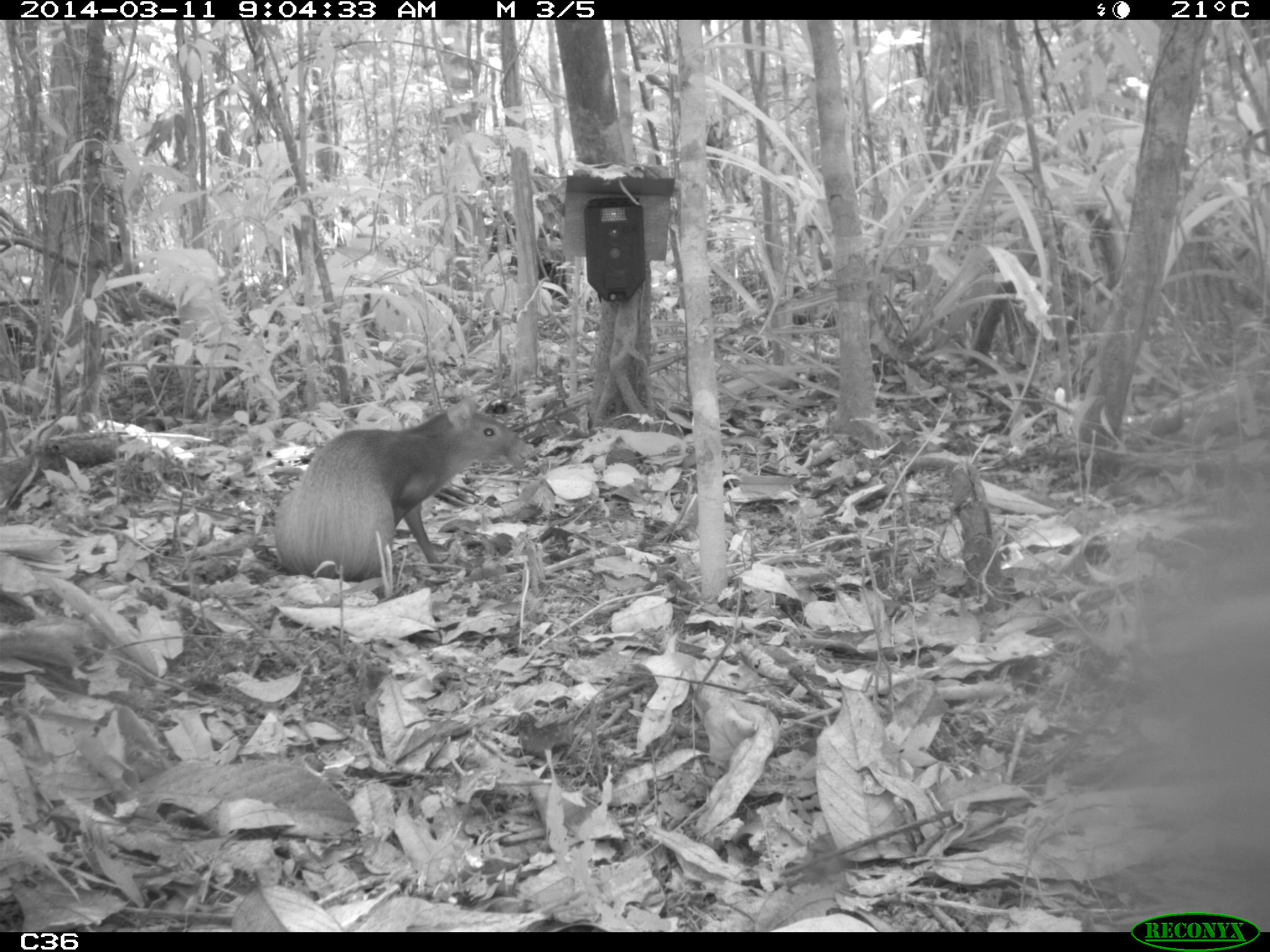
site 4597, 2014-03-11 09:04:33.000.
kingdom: Animalia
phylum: Chordata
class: Mammalia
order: Rodentia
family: Dasyproctidae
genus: Dasyprocta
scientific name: Dasyprocta leporina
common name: red-rumped agouti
Dasyprocta leporina (red-rumped agouti), count 1, age adult.